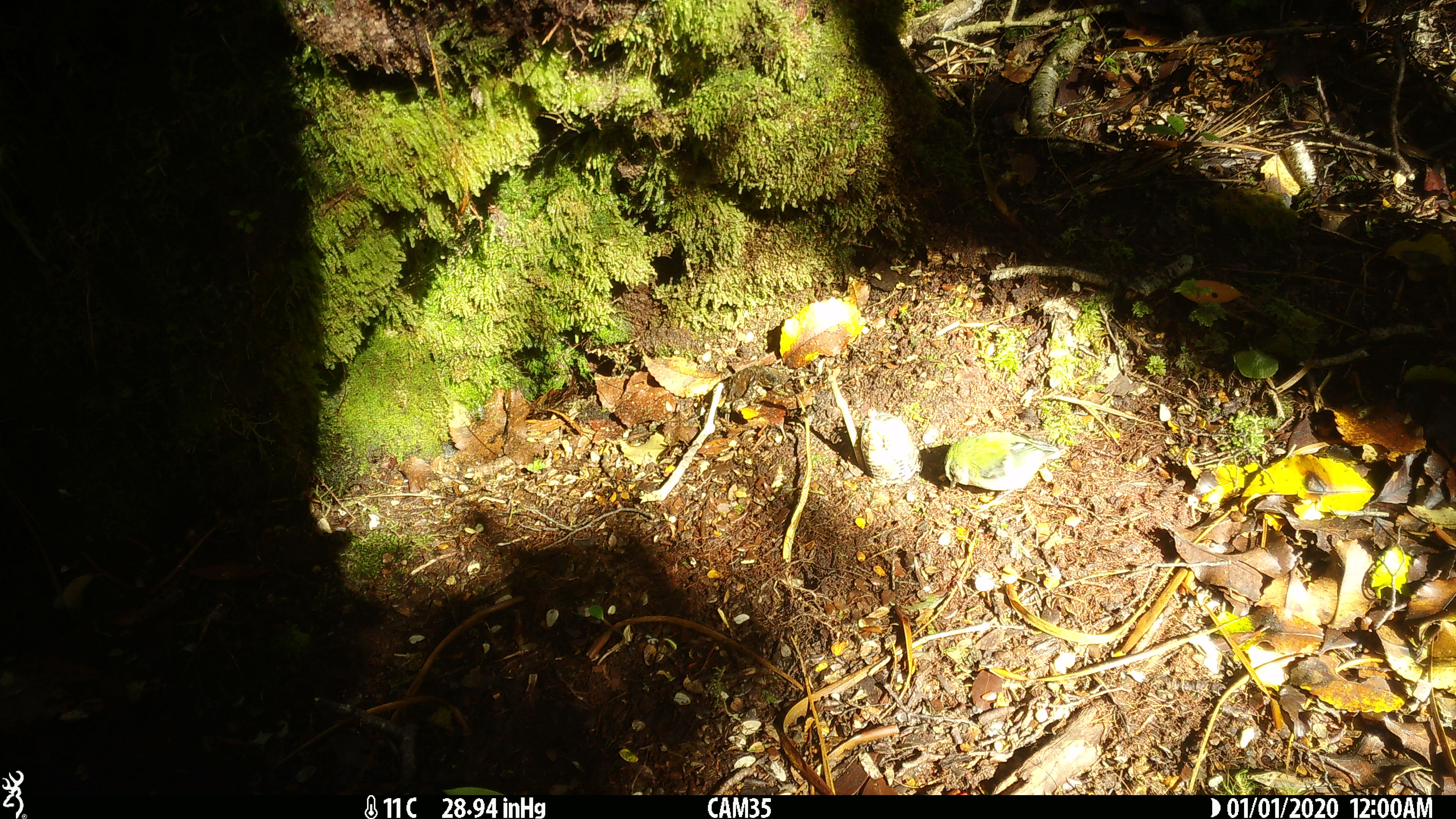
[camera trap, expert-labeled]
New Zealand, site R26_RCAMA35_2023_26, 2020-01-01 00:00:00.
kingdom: Animalia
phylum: Chordata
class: Aves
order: Passeriformes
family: Acanthisittidae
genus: Acanthisitta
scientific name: Acanthisitta chloris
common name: rifleman